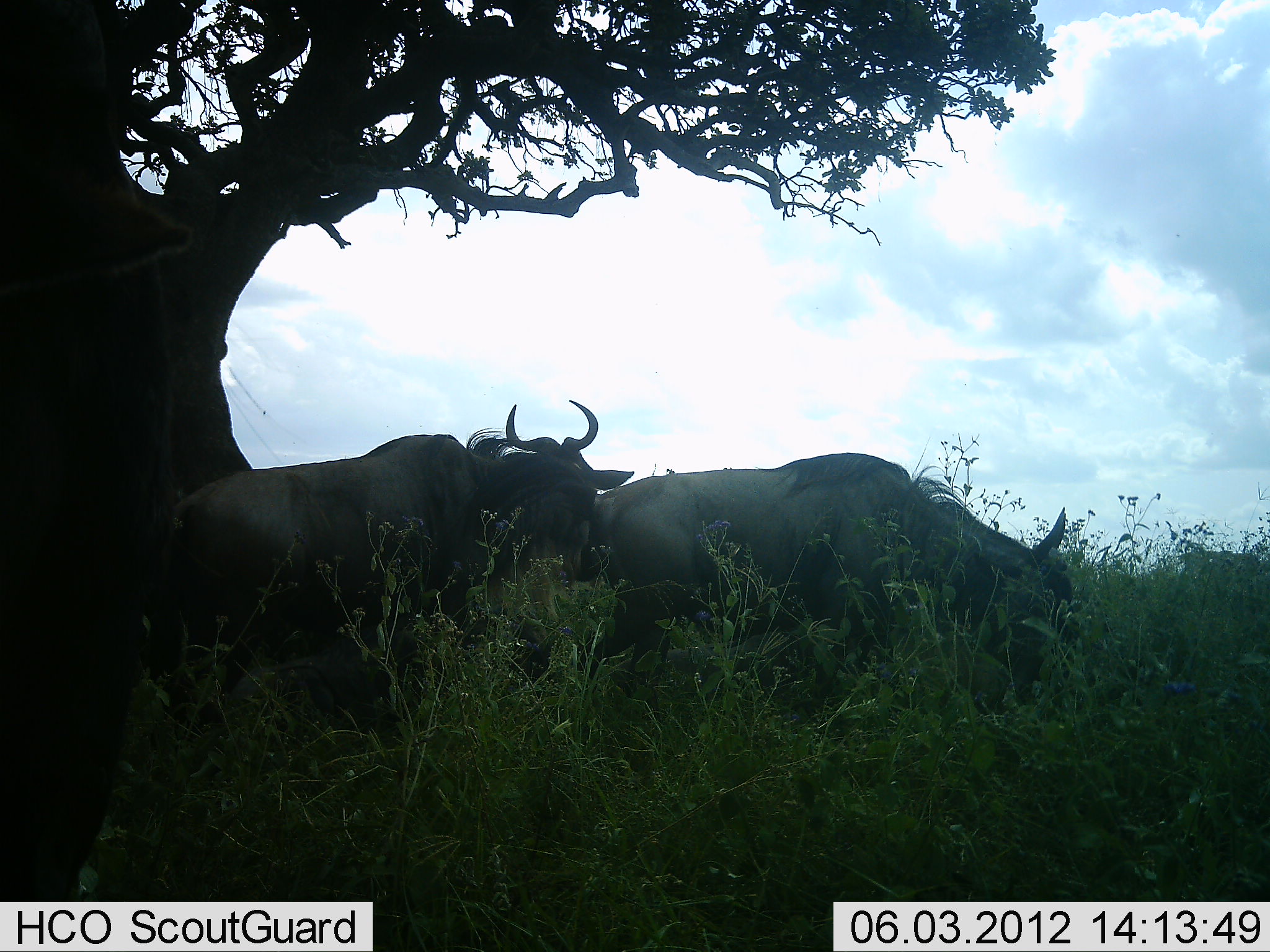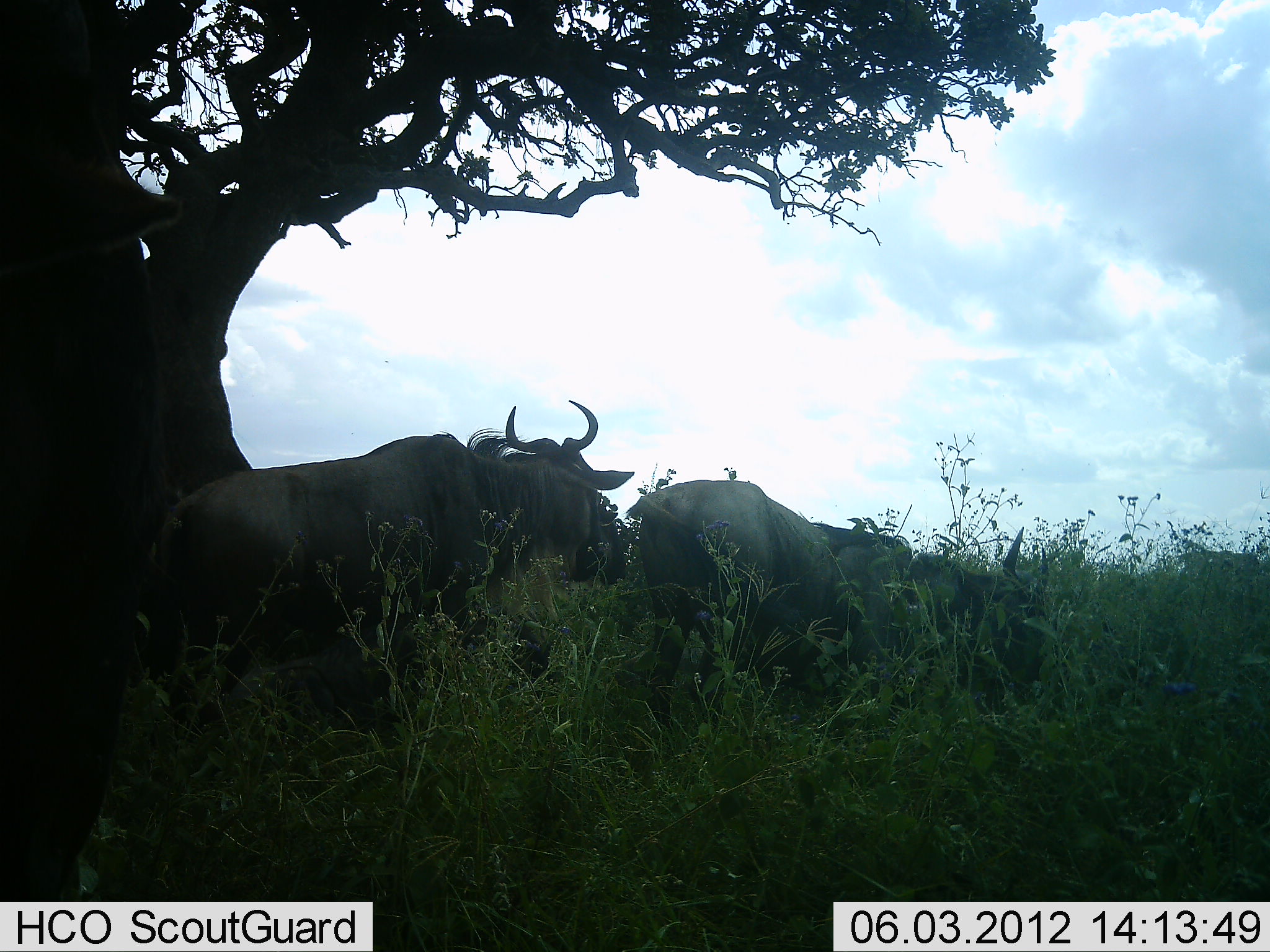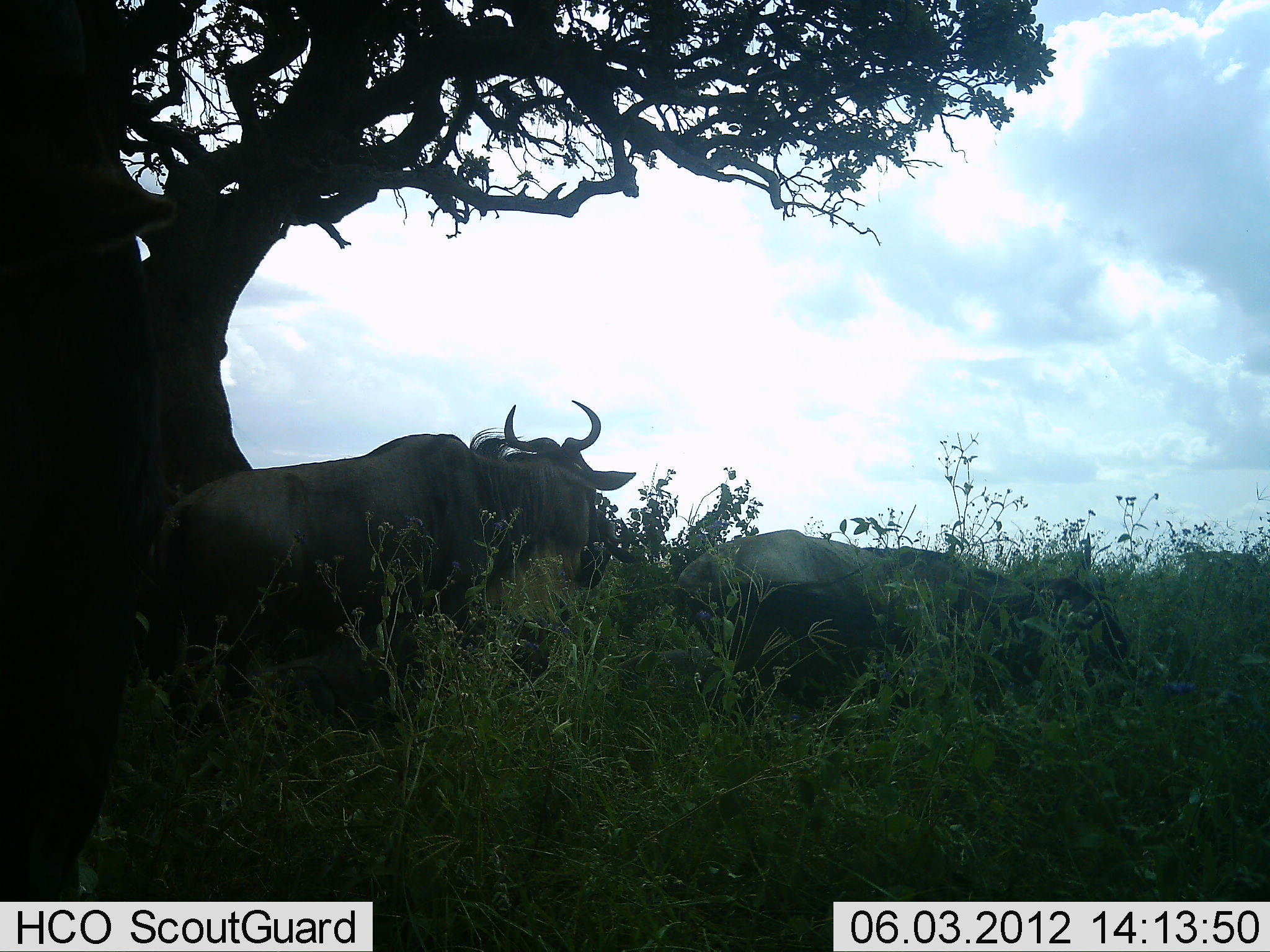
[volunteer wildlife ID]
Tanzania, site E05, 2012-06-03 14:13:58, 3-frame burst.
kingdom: Animalia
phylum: Chordata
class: Mammalia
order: Artiodactyla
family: Bovidae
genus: Connochaetes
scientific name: Connochaetes taurinus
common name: blue wildebeest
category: wildebeest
Wildebeest (blue wildebeest) (Connochaetes taurinus), count 3. Behavior (volunteer vote fractions): standing 50%, resting 50%, moving 40%, interacting 10%. Young present (vote fraction): 0%. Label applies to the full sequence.